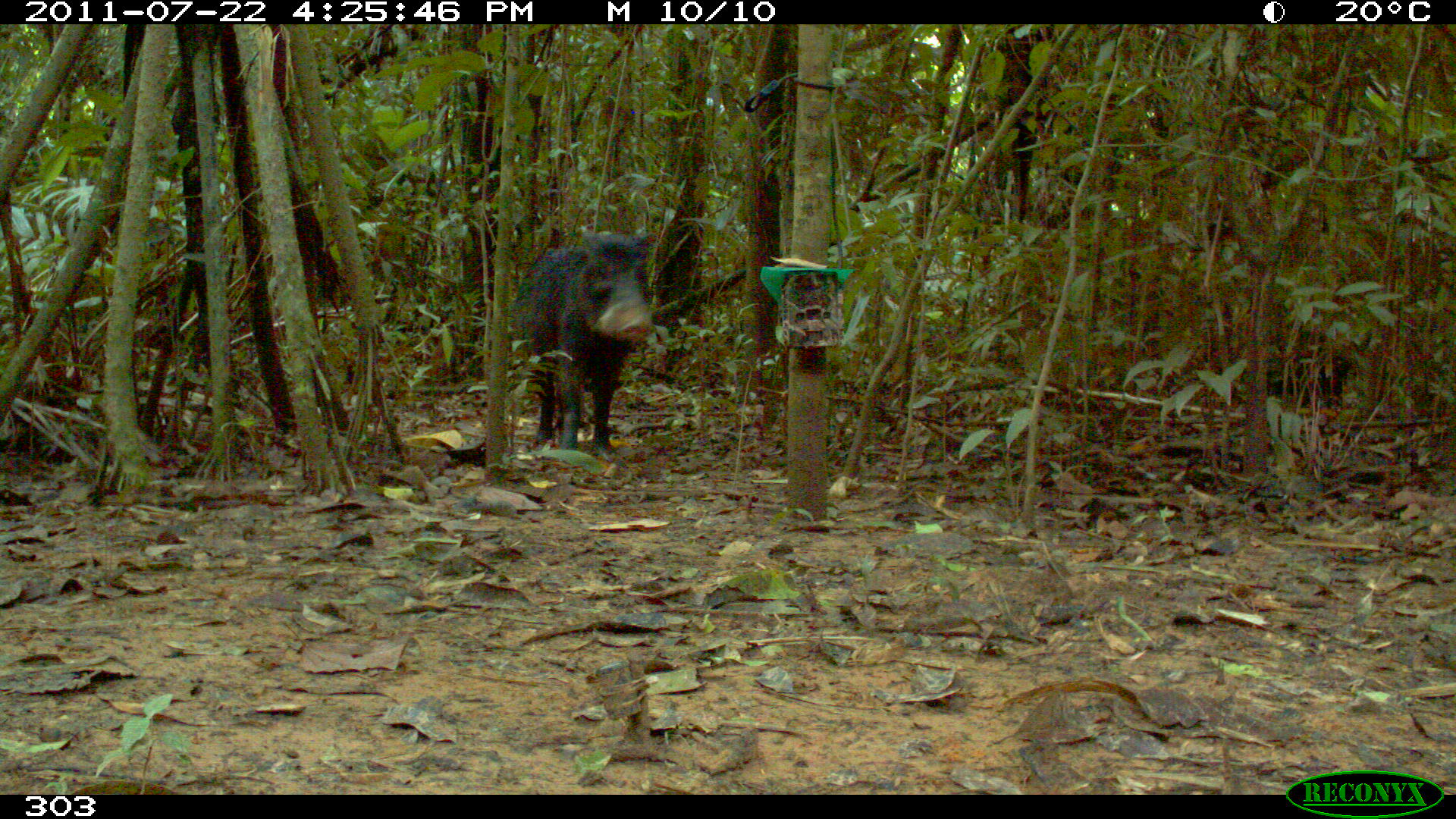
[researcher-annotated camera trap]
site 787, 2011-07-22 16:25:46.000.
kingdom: Animalia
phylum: Chordata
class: Mammalia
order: Artiodactyla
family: Tayassuidae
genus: Tayassu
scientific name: Tayassu pecari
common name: white-lipped peccary